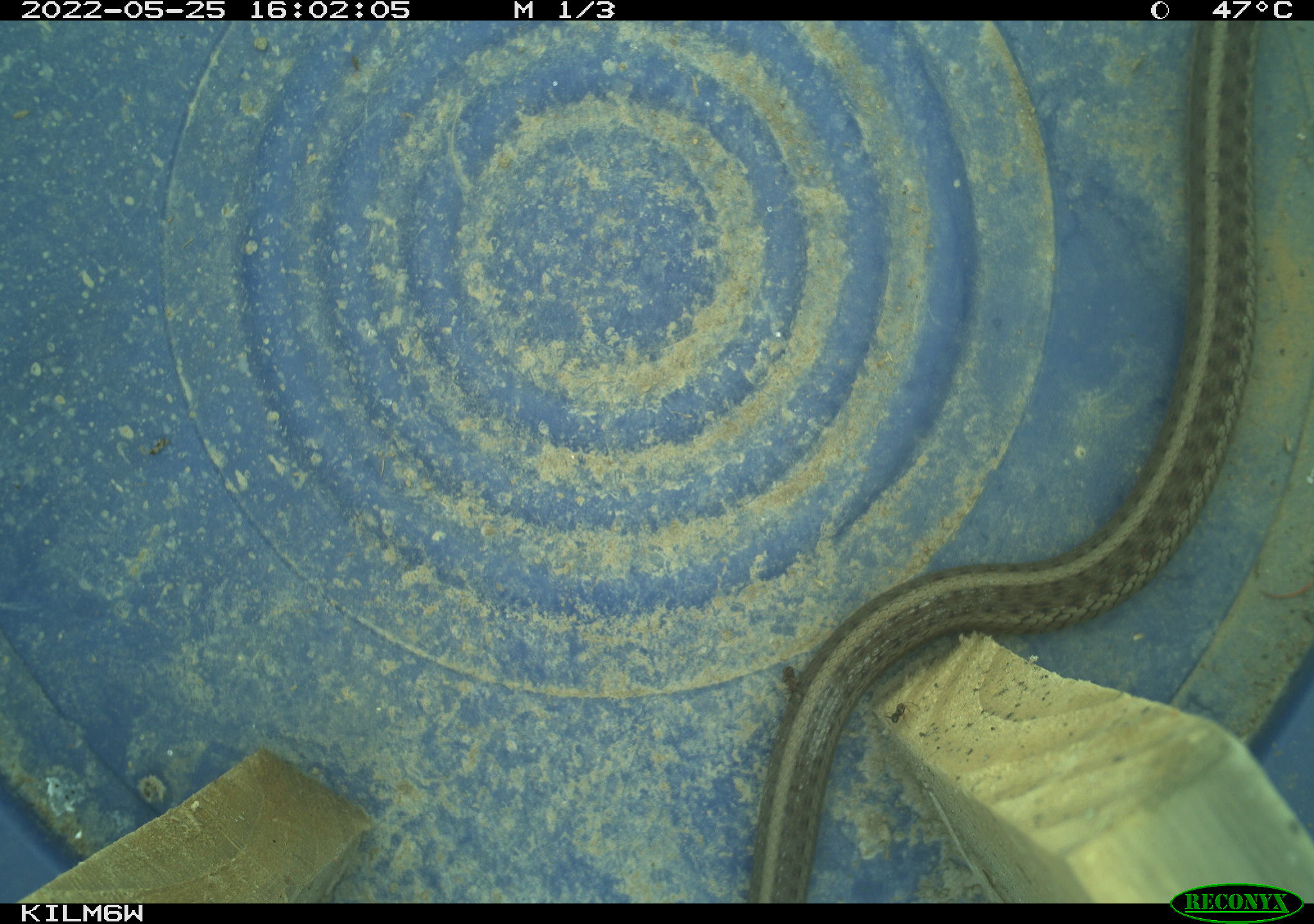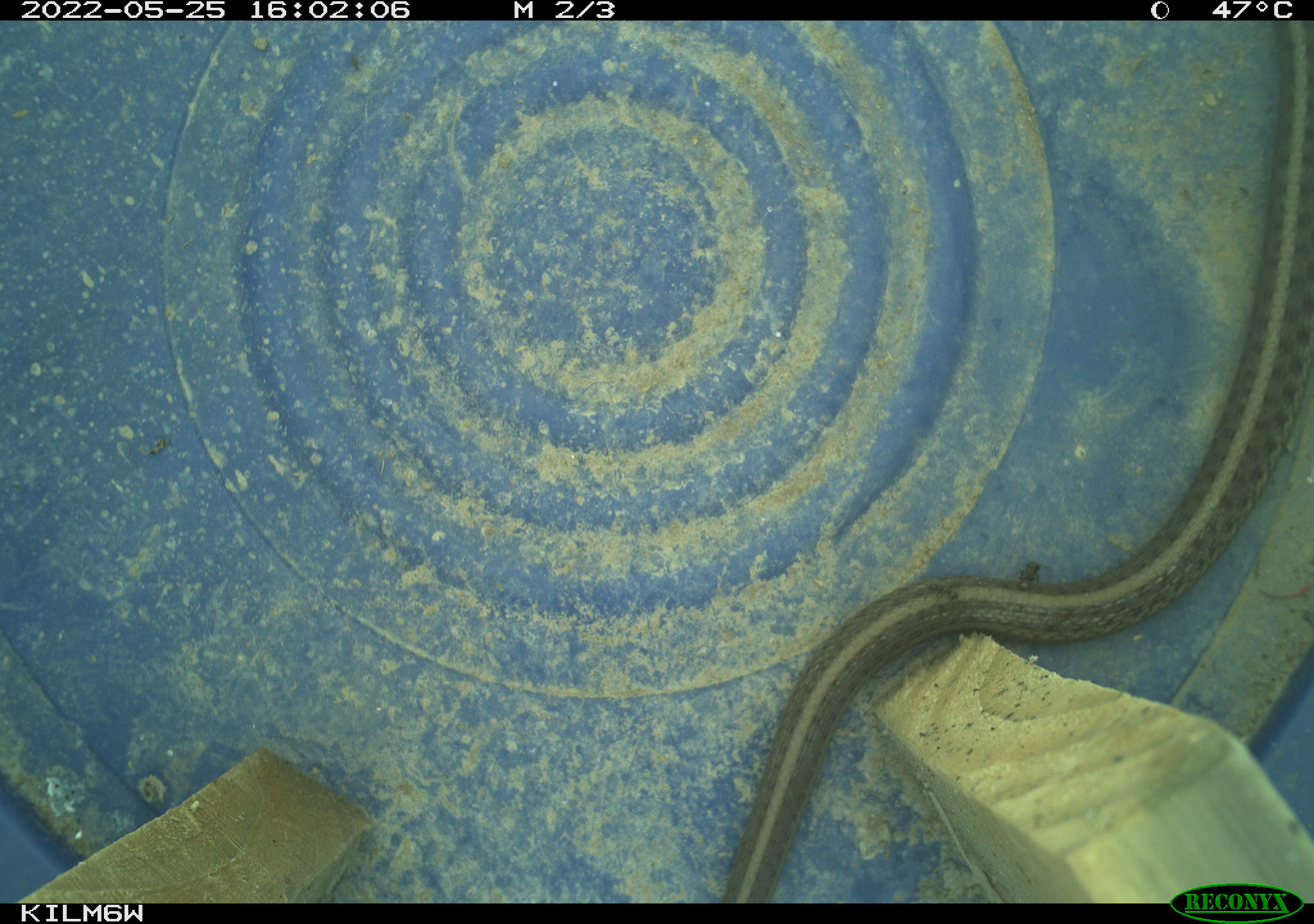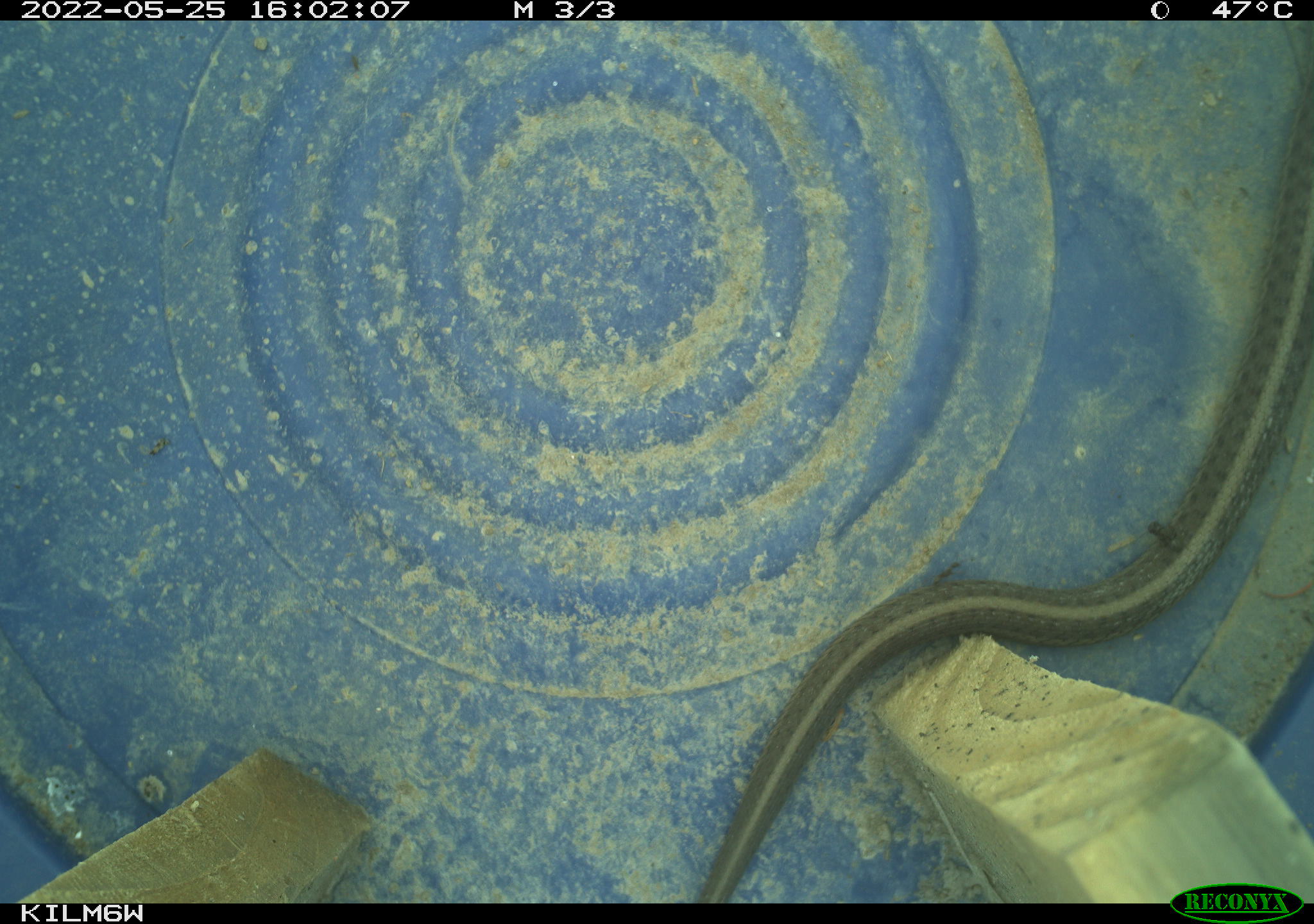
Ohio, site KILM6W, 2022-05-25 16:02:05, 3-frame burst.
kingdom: Animalia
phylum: Chordata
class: Reptilia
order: Squamata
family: Colubridae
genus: Thamnophis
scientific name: Thamnophis sirtalis sirtalis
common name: eastern gartersnake